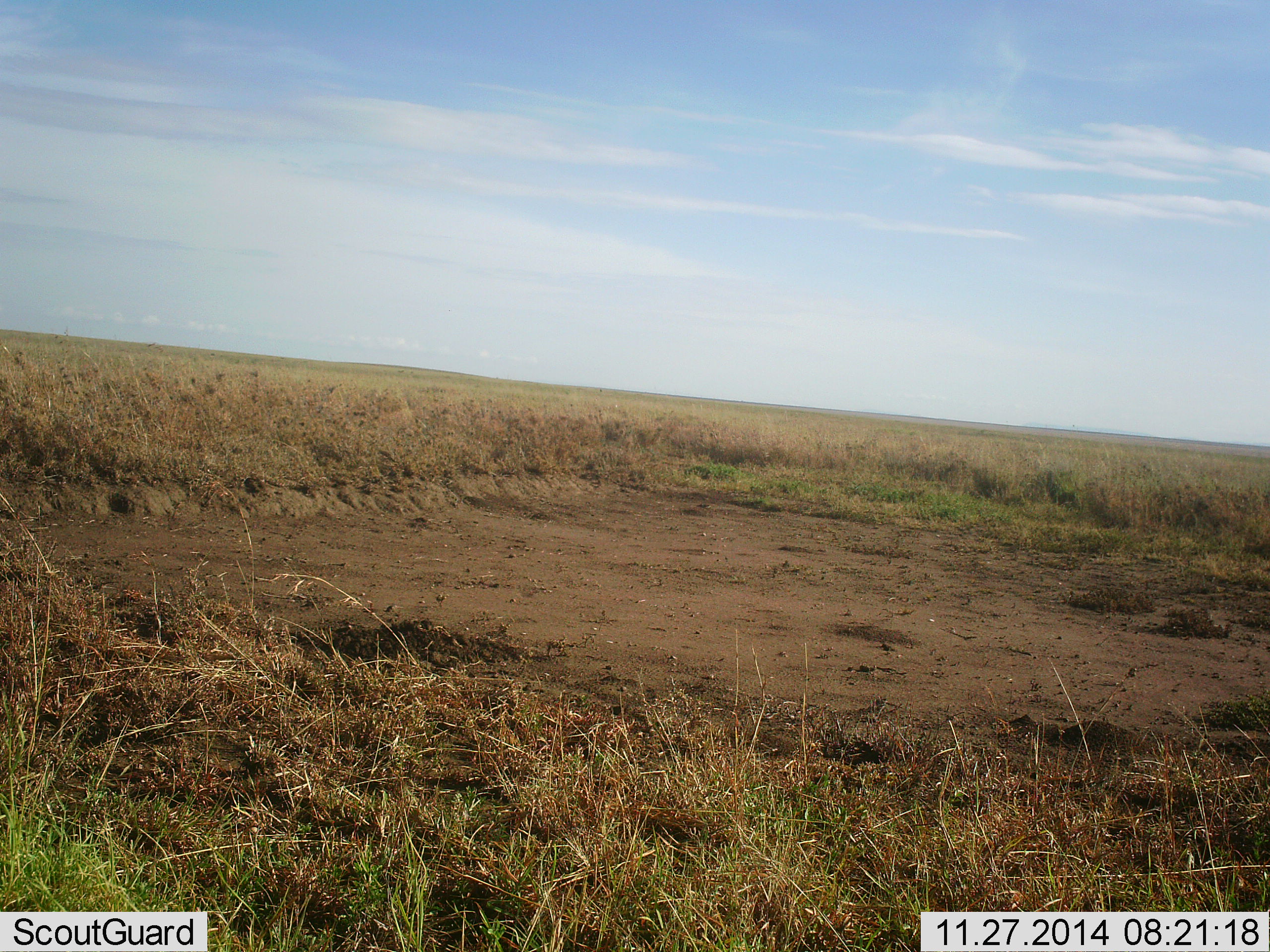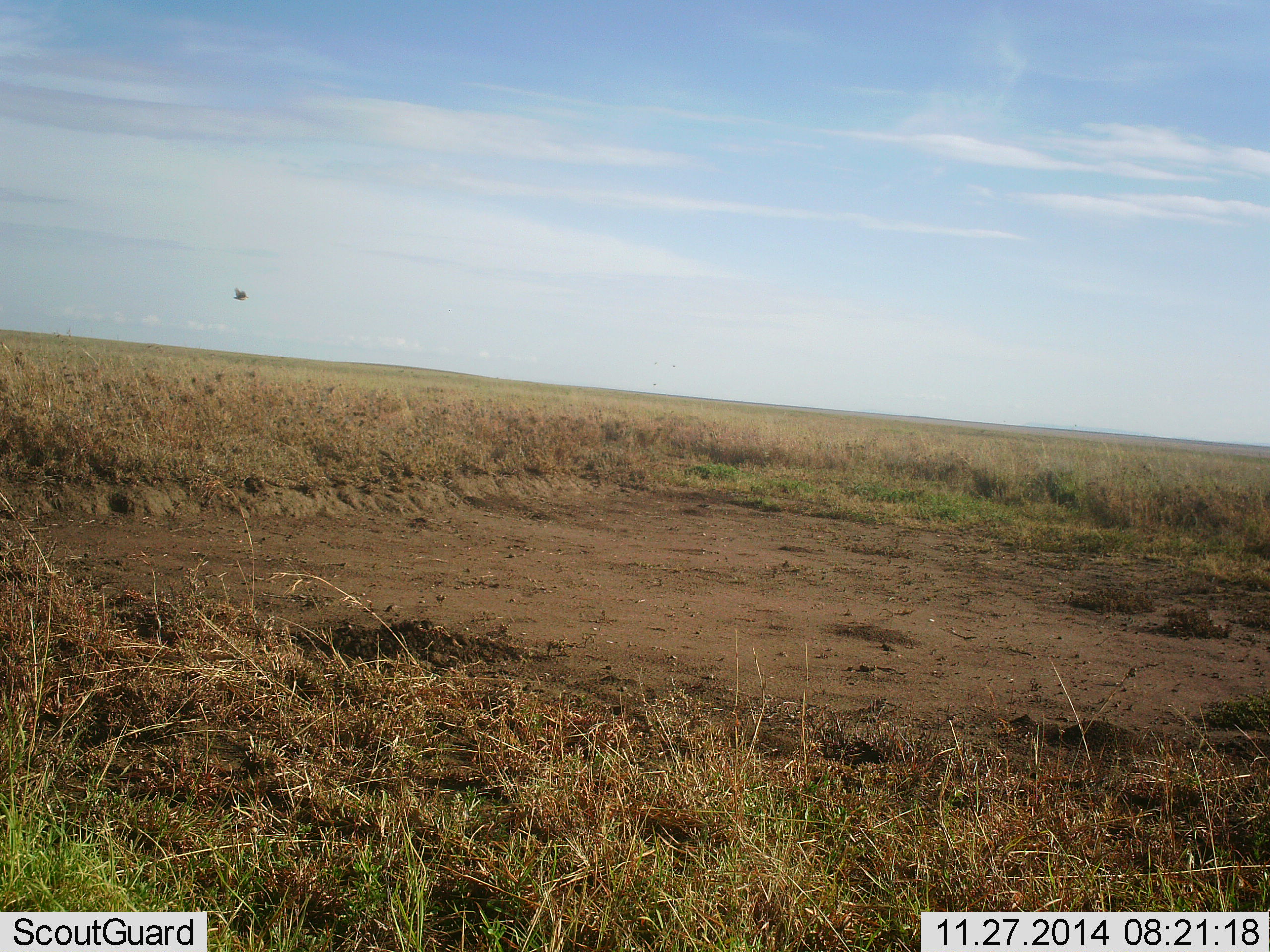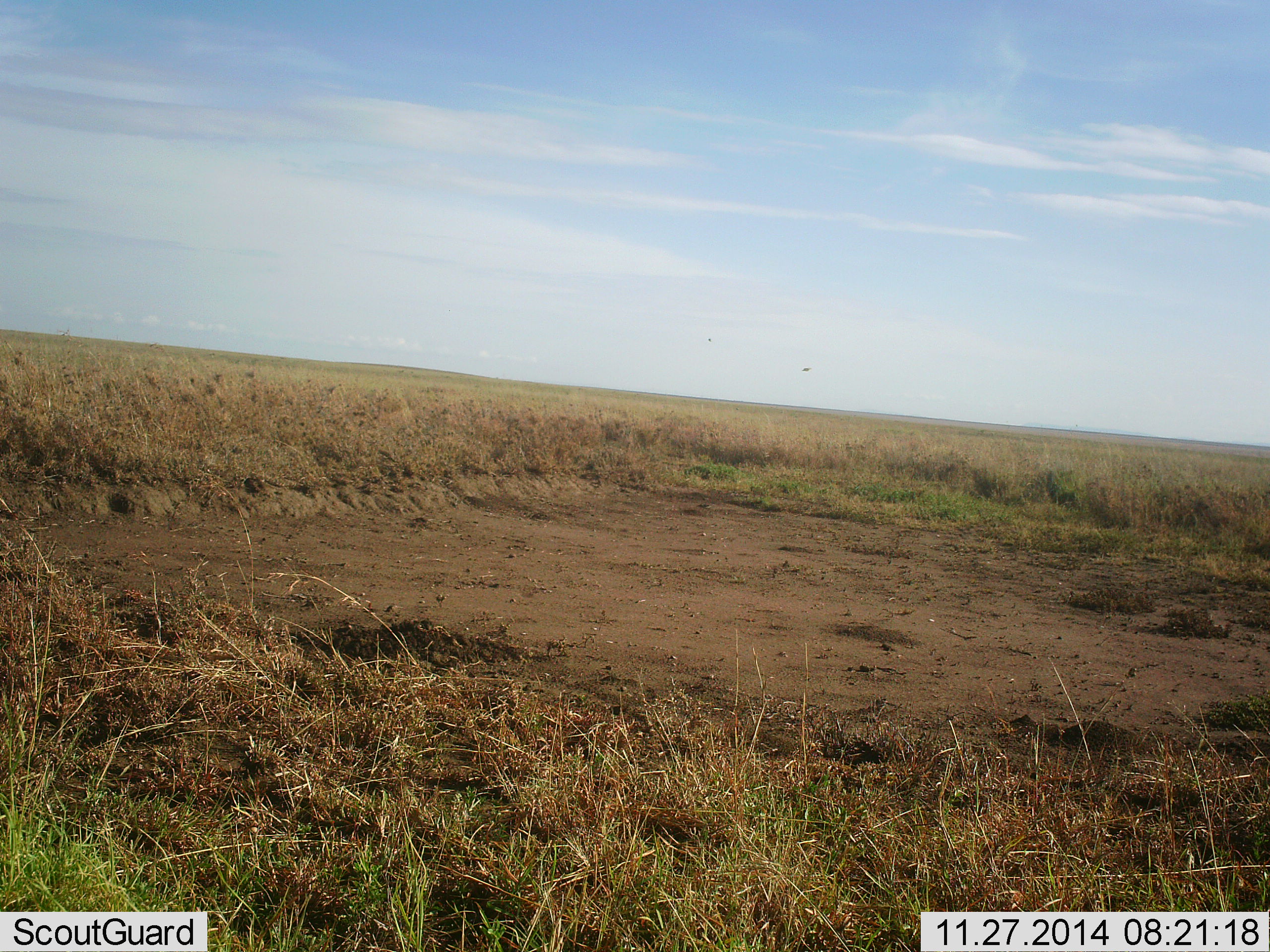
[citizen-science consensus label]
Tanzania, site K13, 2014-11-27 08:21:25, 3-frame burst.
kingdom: Animalia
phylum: Chordata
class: Aves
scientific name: Aves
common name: bird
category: otherbird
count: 1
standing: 0%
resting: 0%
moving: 100%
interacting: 0%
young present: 0%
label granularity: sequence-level